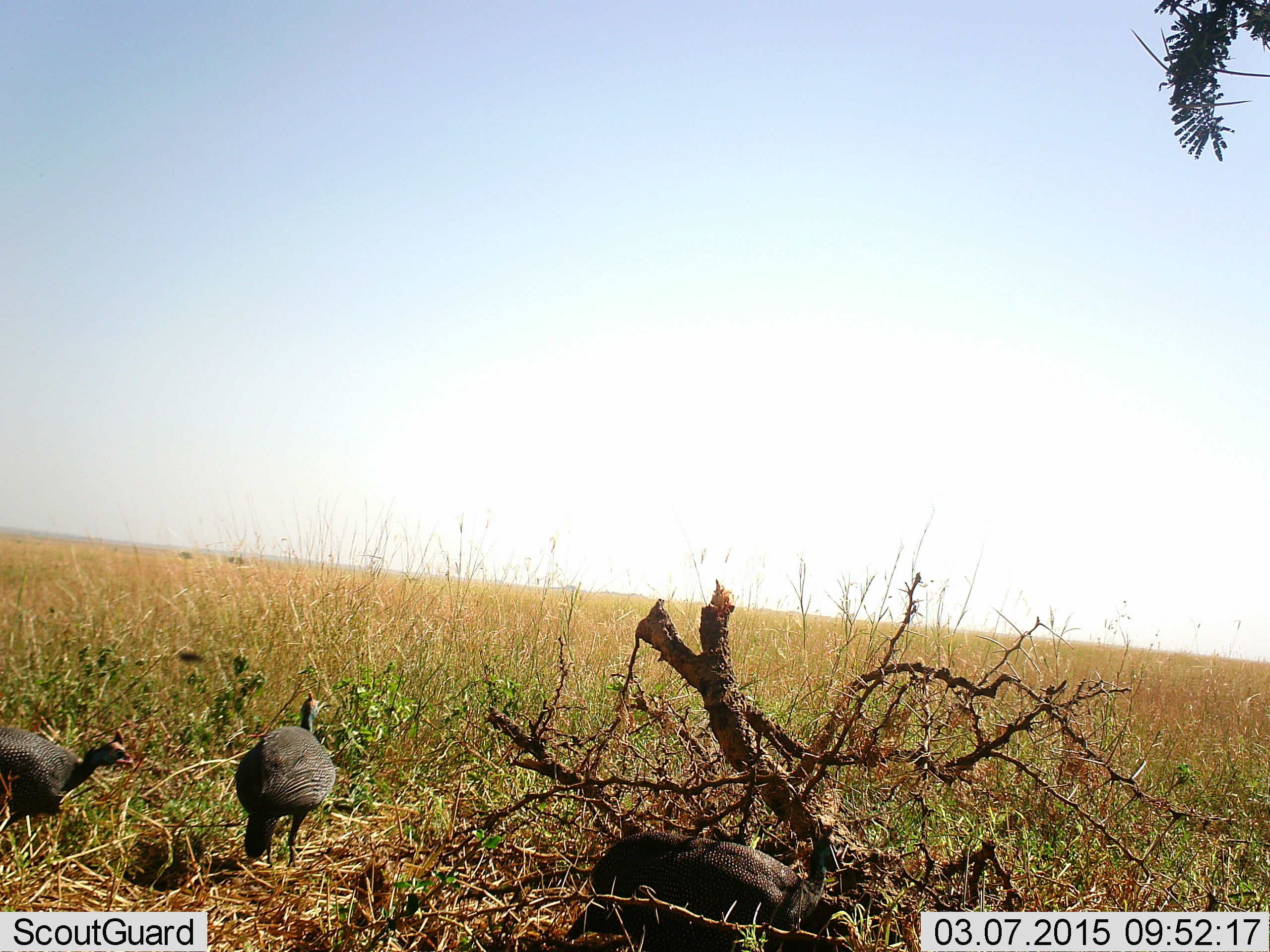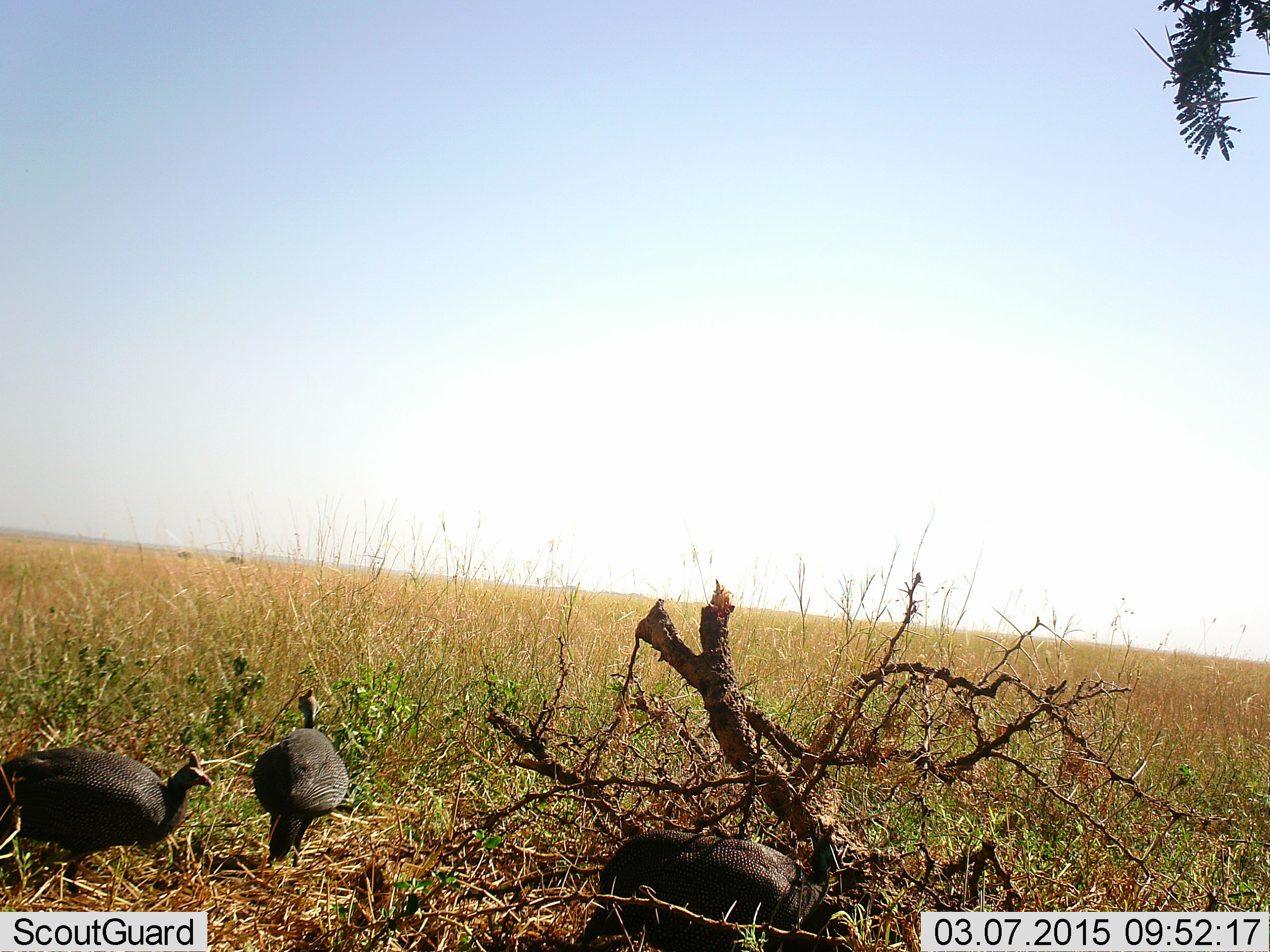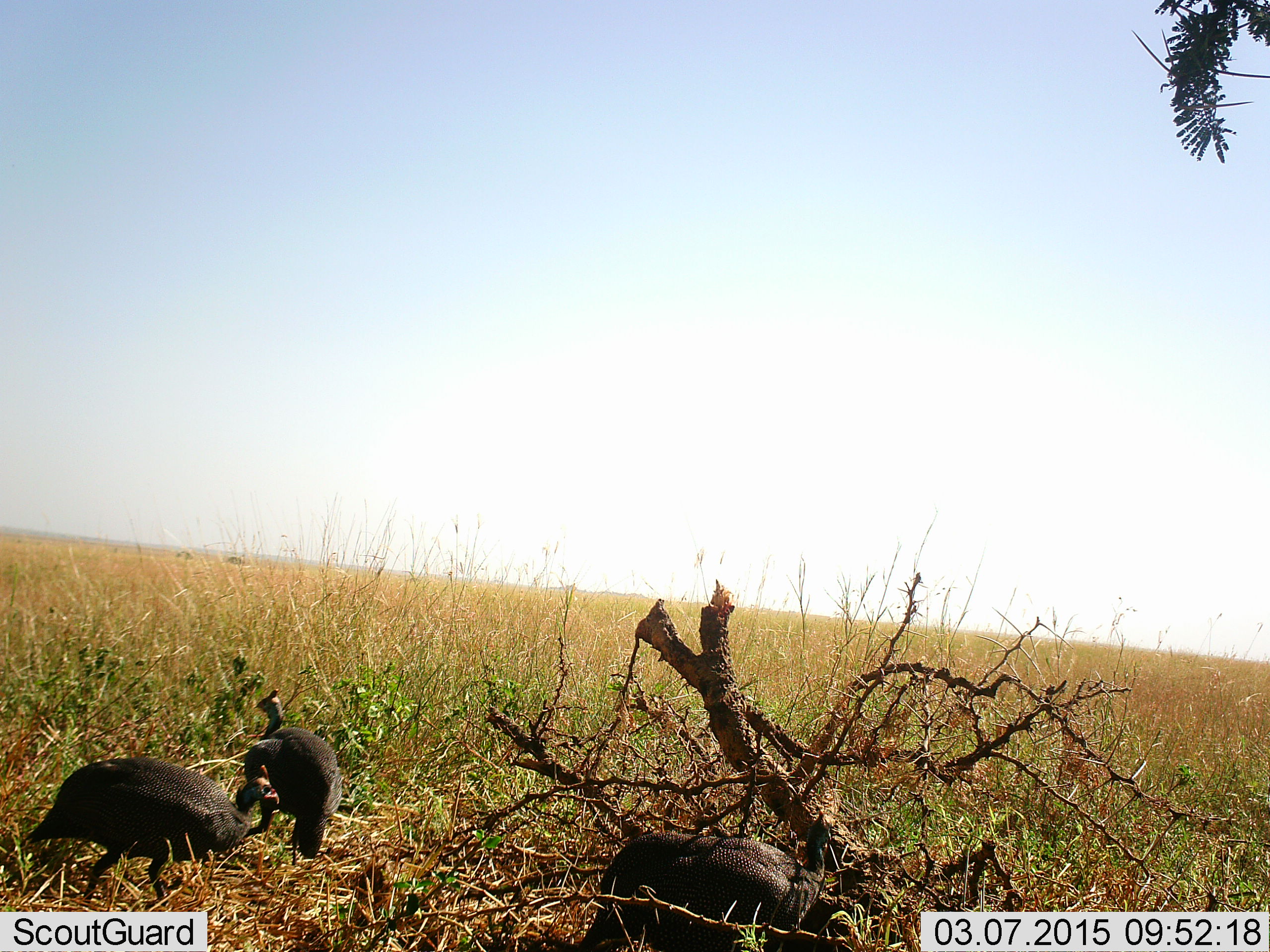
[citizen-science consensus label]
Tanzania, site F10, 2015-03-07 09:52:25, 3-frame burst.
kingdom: Animalia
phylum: Chordata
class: Aves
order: Galliformes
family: Numididae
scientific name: Numididae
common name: guinea fowl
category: guineafowl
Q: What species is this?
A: Guineafowl (guinea fowl) (Numididae).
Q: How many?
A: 3.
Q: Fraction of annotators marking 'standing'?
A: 36%.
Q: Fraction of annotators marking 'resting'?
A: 18%.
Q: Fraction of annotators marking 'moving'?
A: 73%.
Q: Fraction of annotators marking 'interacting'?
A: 9%.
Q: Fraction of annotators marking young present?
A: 0%.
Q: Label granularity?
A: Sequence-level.